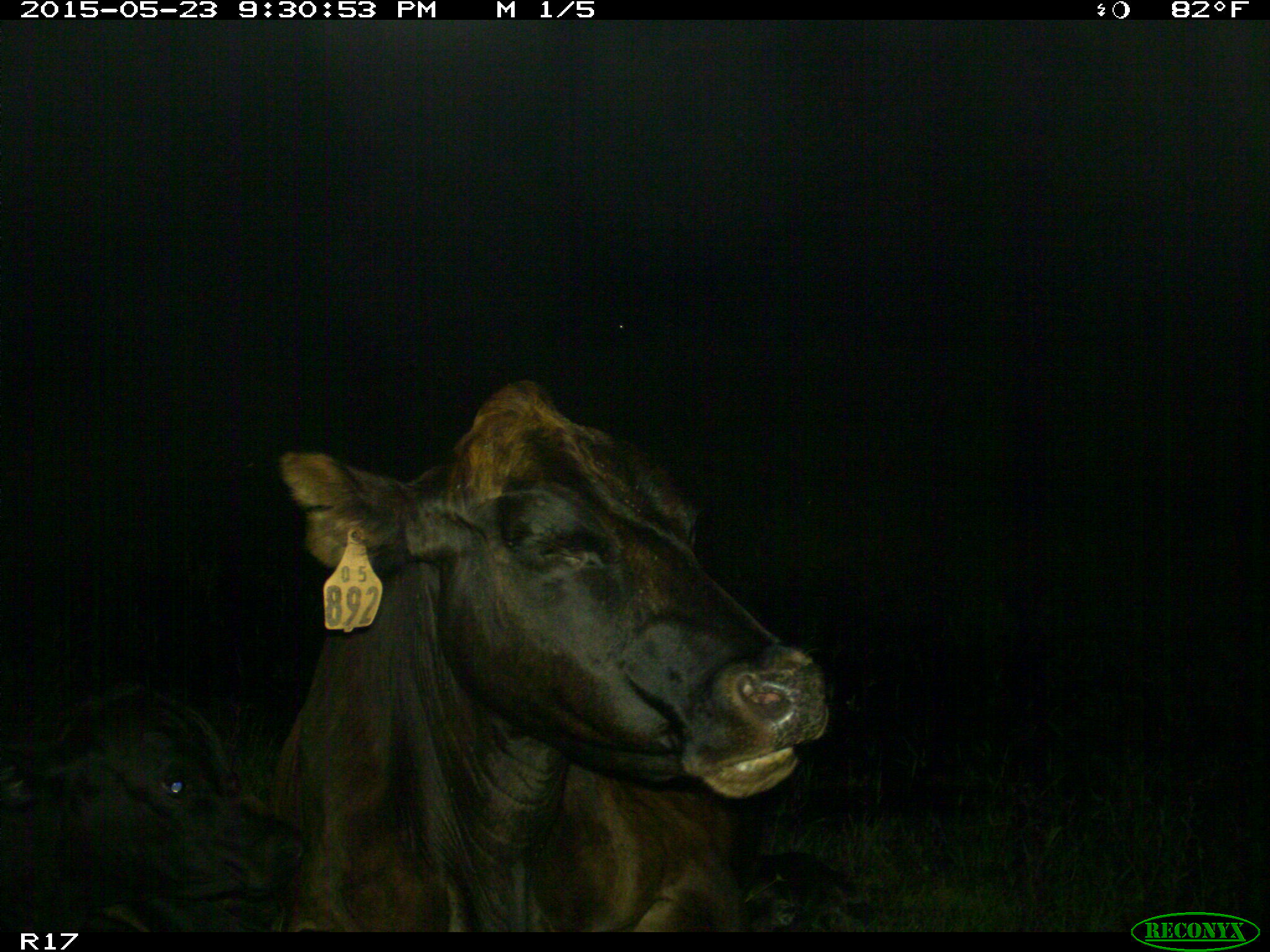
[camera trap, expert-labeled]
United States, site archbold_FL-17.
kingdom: Animalia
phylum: Chordata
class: Mammalia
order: Artiodactyla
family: Bovidae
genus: Bos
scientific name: Bos taurus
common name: domestic cow